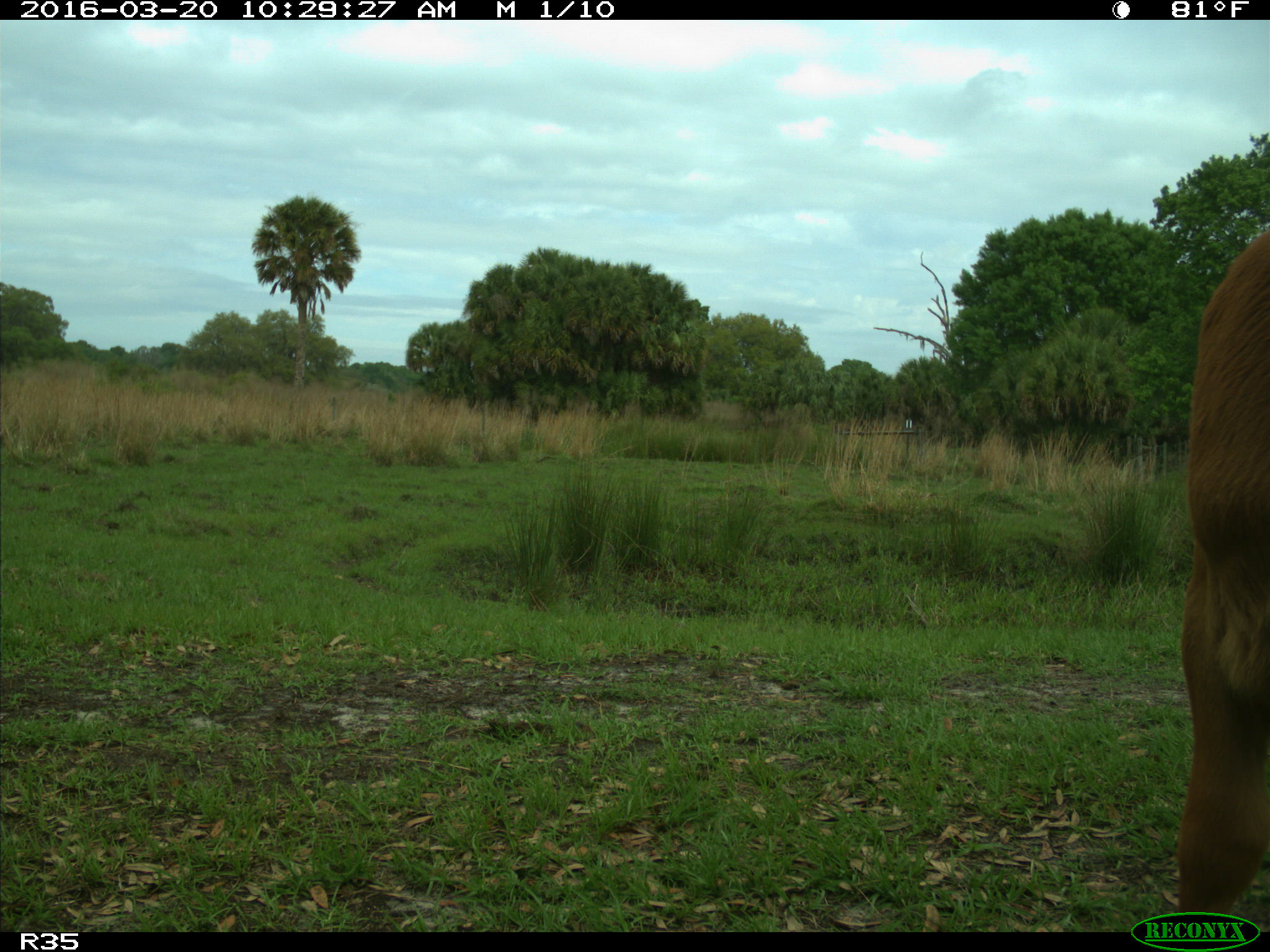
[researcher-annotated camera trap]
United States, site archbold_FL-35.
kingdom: Animalia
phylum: Chordata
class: Mammalia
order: Artiodactyla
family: Bovidae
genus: Bos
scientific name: Bos taurus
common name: domestic cow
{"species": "Bos taurus (domestic cow)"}